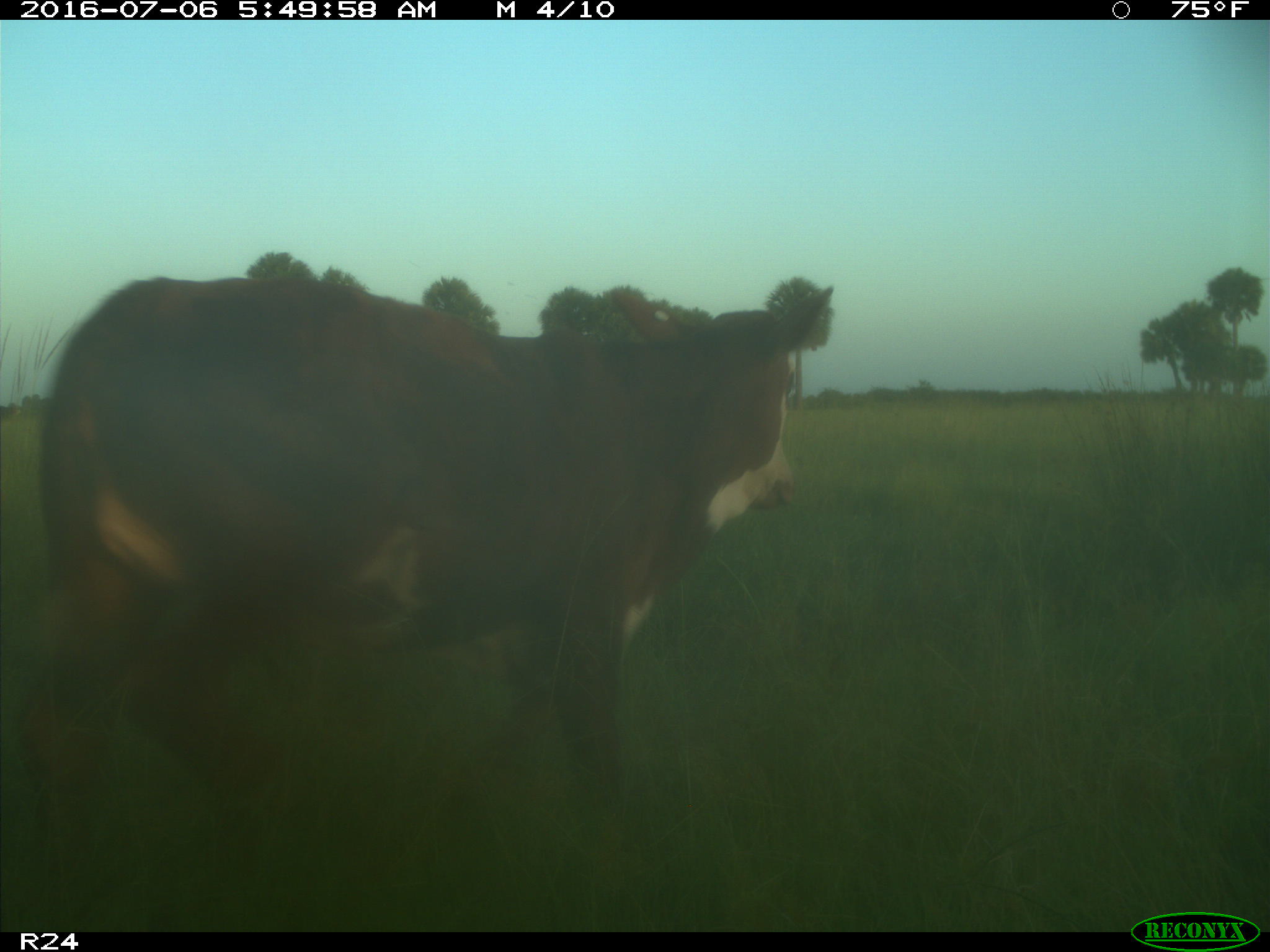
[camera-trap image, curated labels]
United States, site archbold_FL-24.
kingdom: Animalia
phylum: Chordata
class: Mammalia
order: Artiodactyla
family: Bovidae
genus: Bos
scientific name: Bos taurus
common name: domestic cow